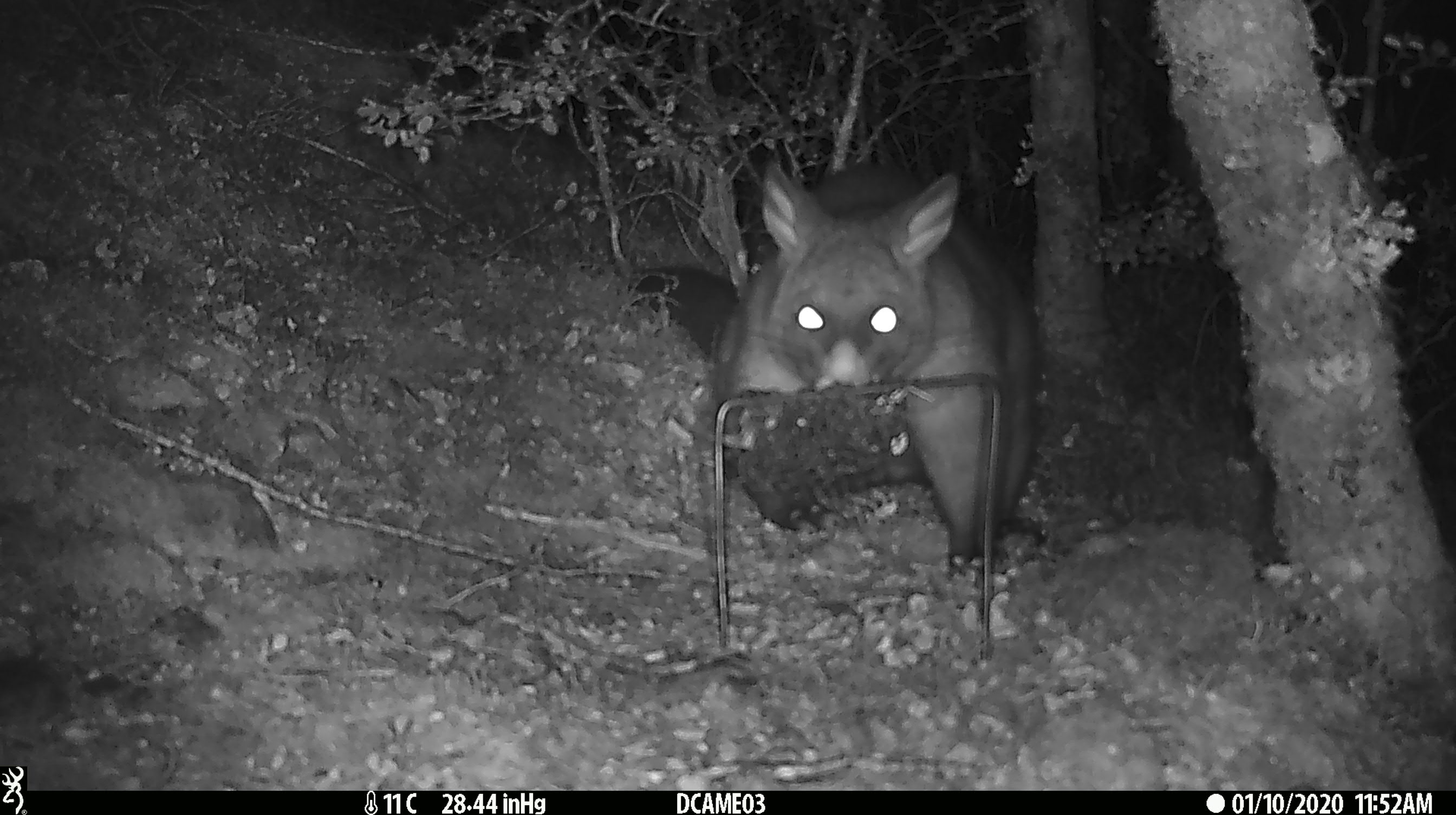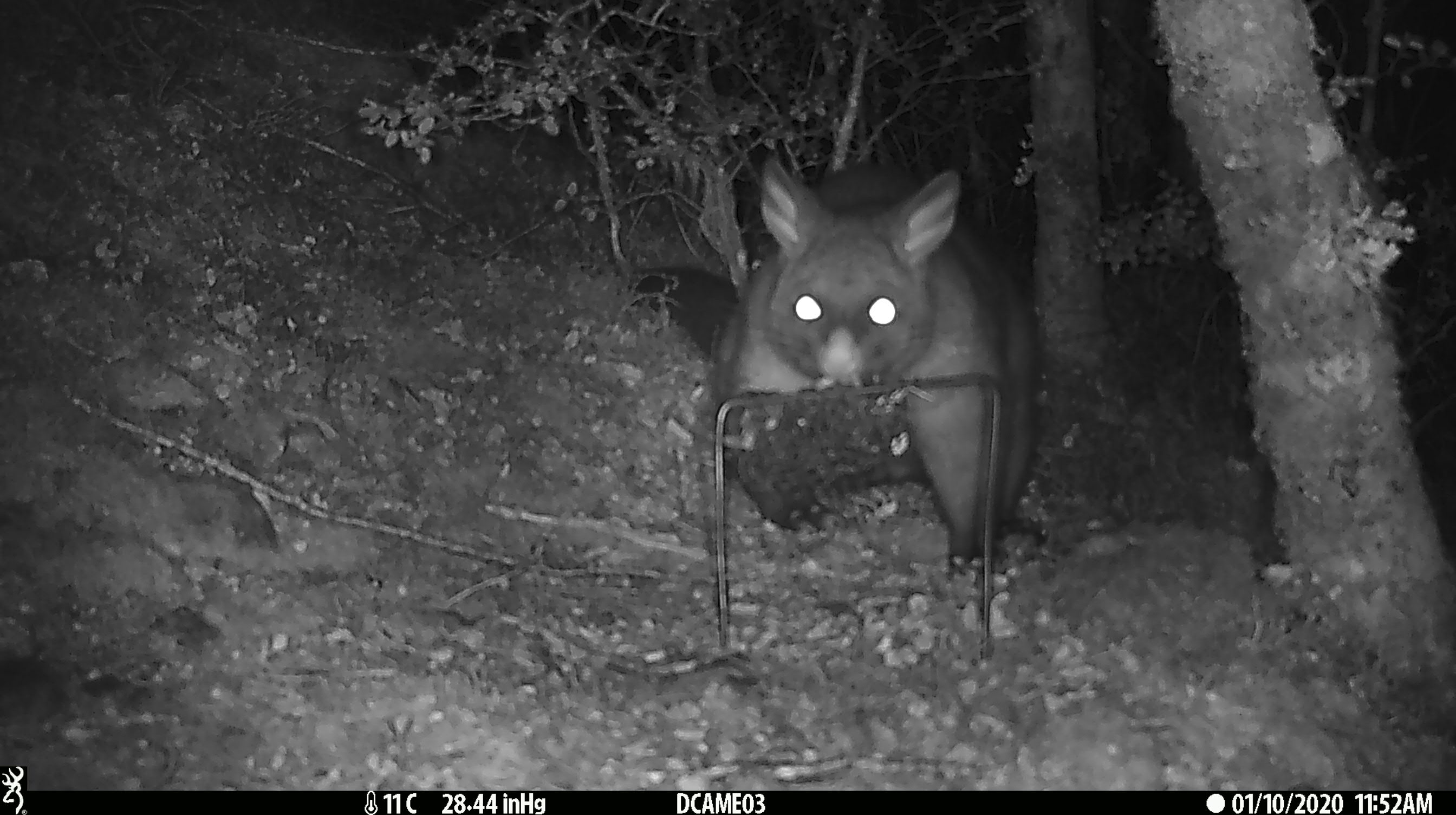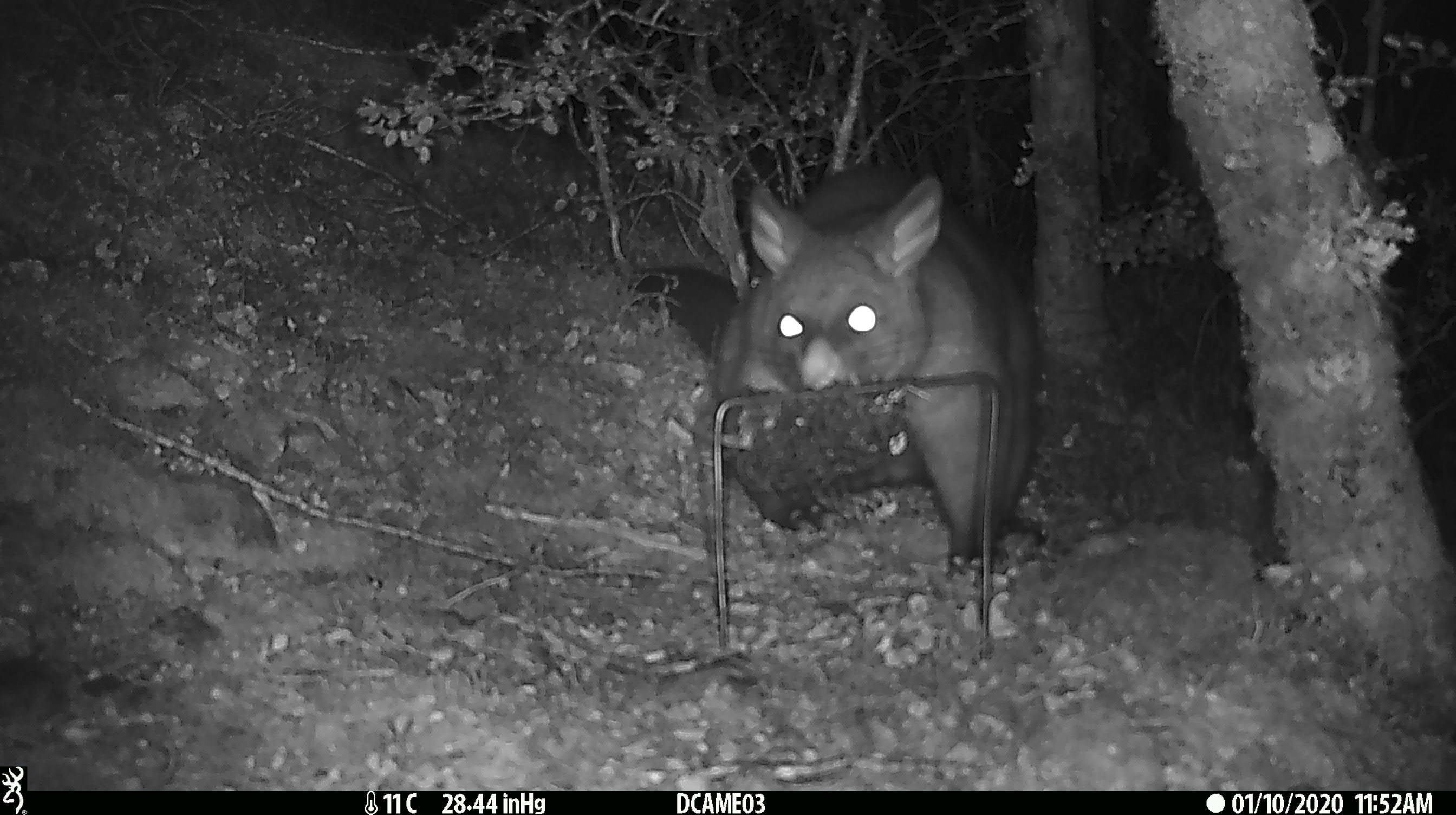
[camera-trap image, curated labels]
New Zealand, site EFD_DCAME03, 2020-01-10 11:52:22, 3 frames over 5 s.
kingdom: Animalia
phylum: Chordata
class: Mammalia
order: Diprotodontia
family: Phalangeridae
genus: Trichosurus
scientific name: Trichosurus vulpecula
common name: common brushtail possum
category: possum